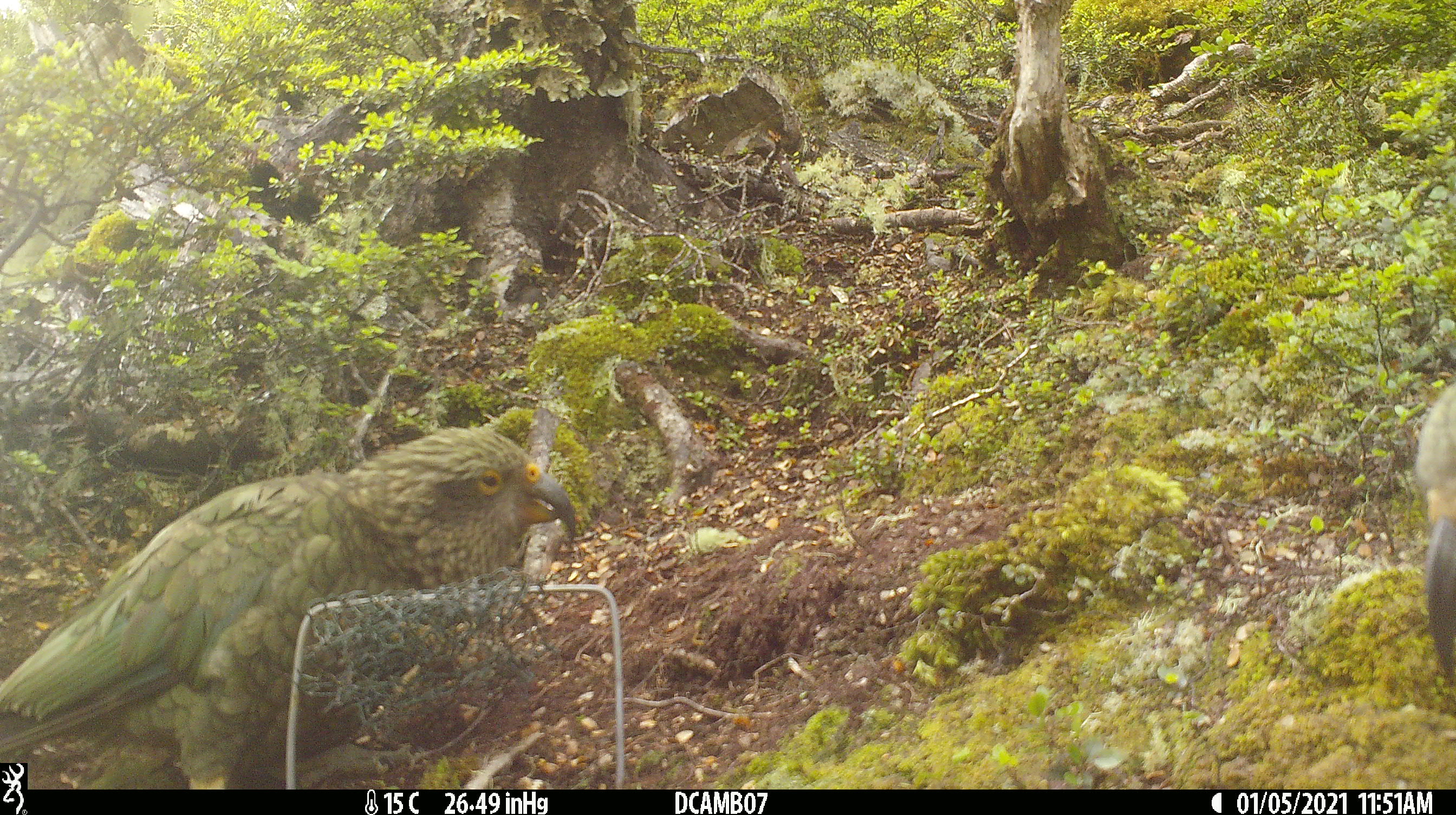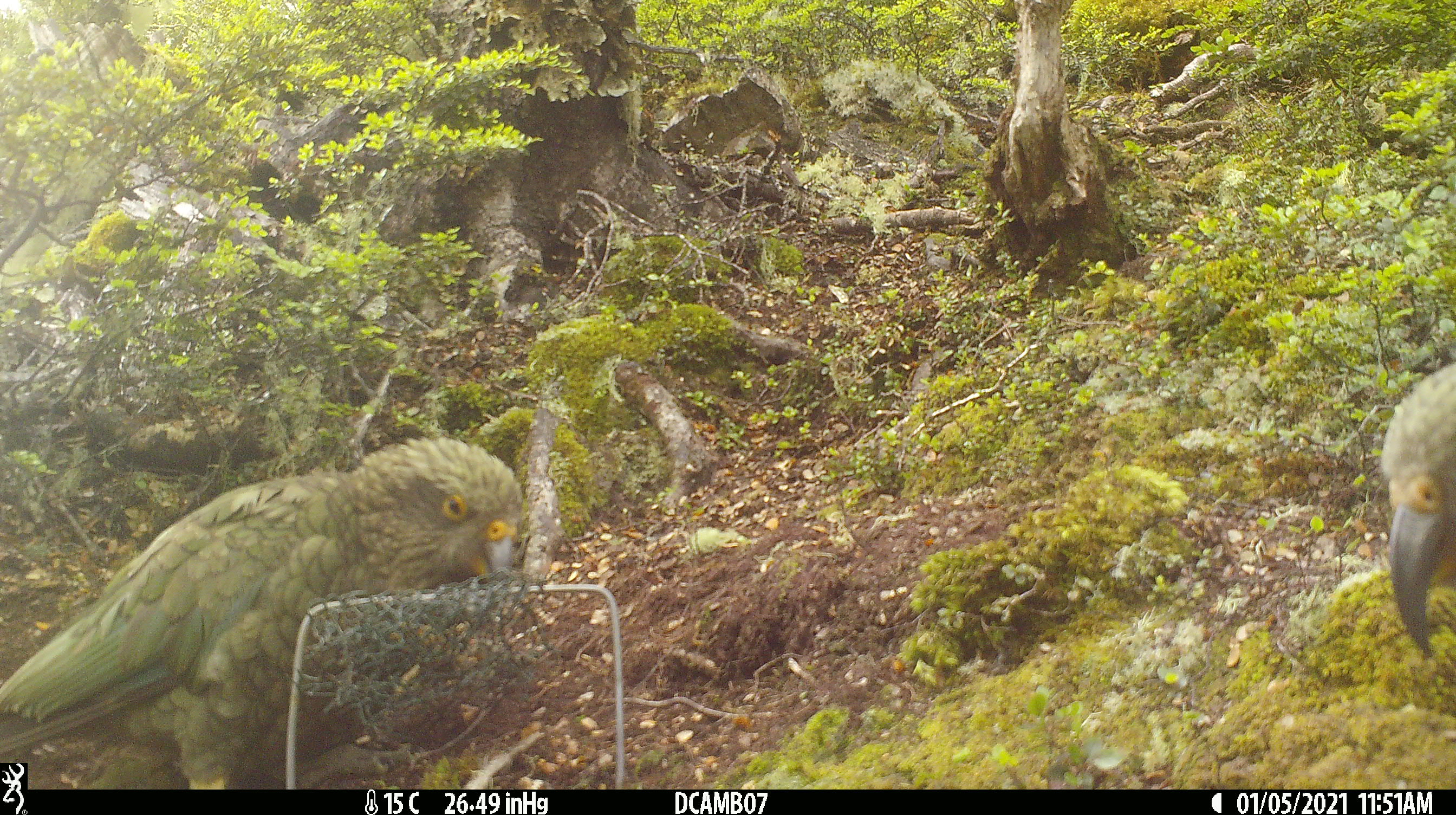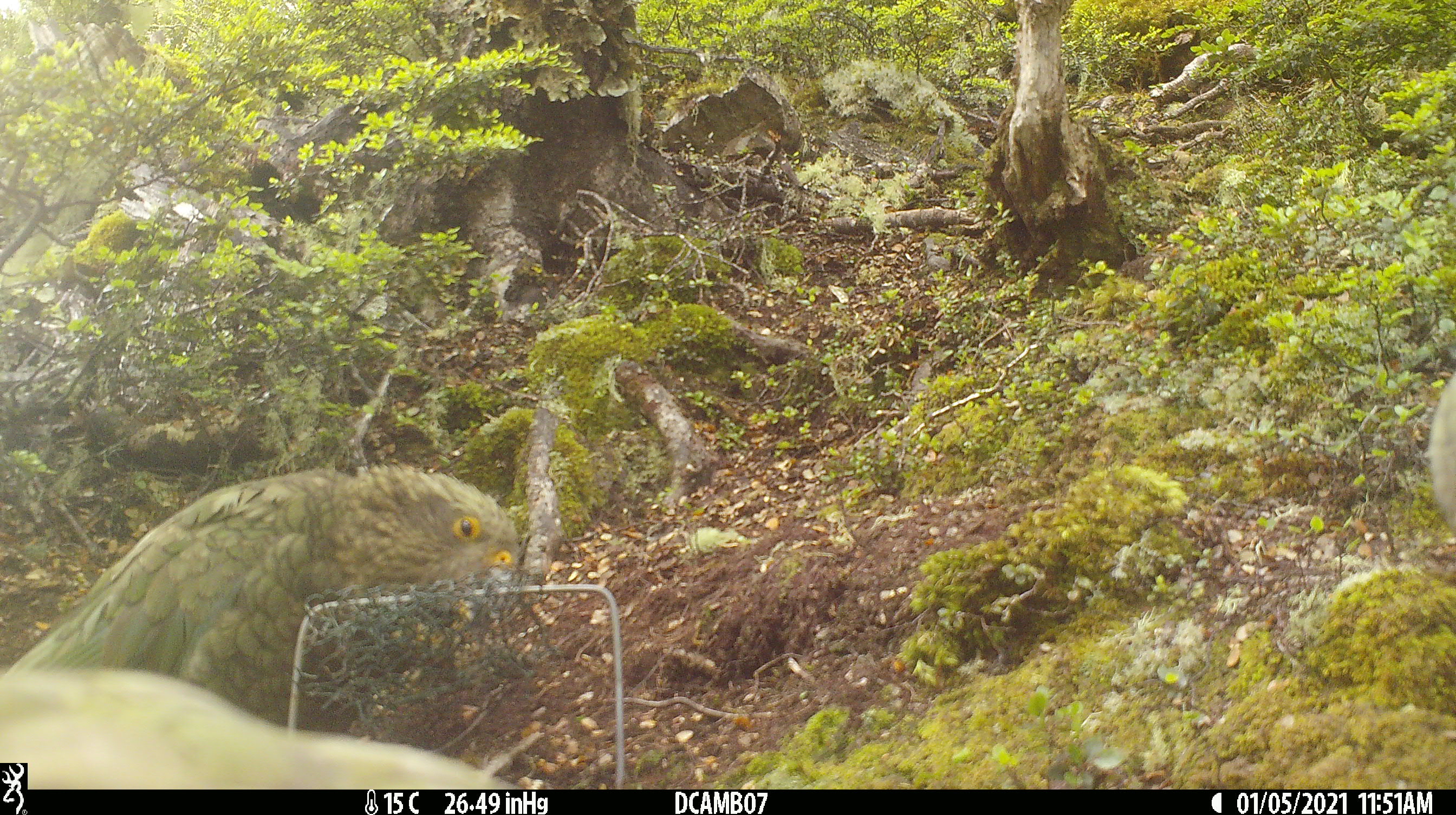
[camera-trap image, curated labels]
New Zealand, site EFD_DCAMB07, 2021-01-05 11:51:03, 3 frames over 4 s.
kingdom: Animalia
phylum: Chordata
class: Aves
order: Psittaciformes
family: Strigopidae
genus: Nestor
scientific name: Nestor notabilis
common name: kea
Kea (Nestor notabilis).